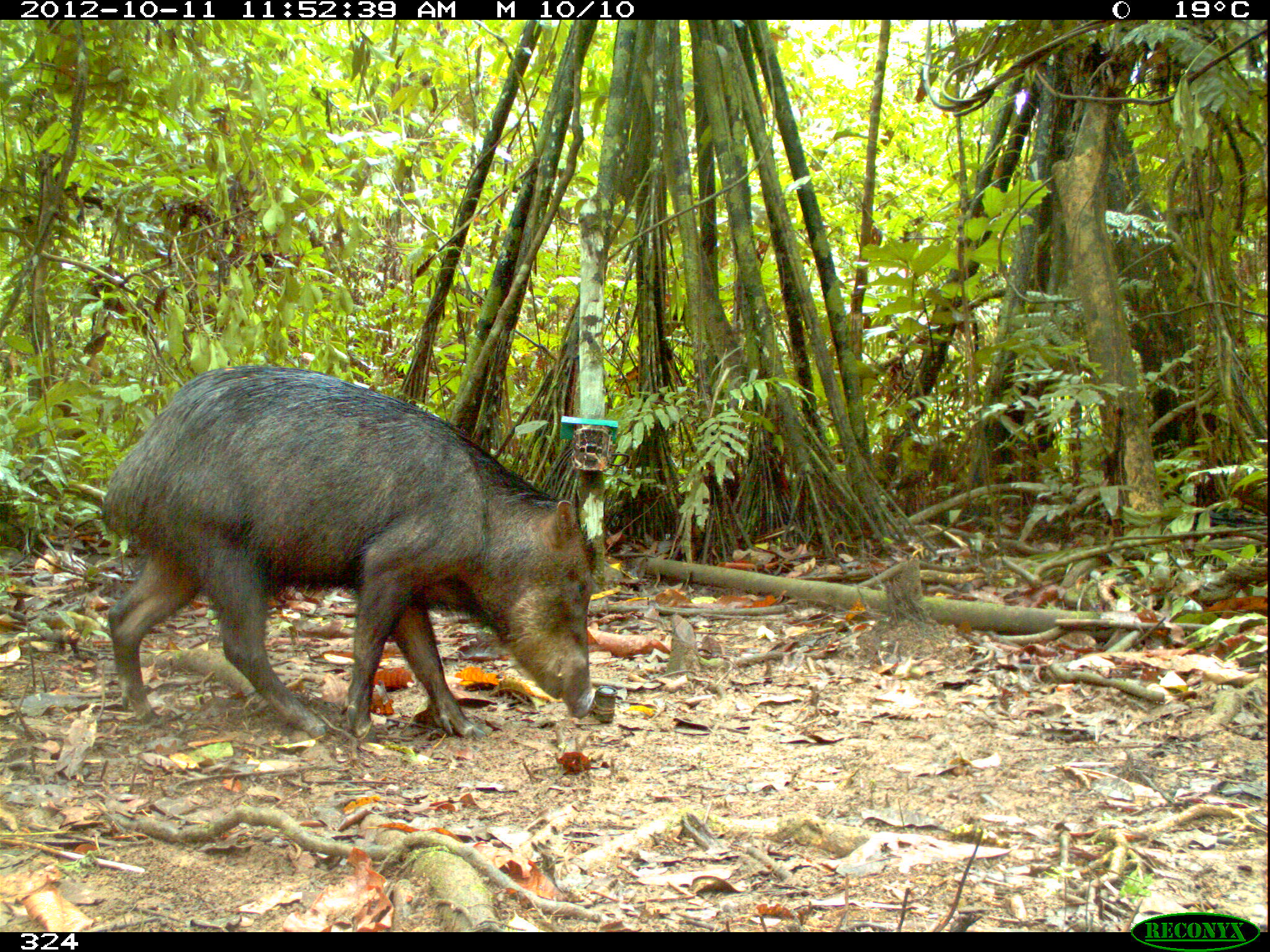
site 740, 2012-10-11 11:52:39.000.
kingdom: Animalia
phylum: Chordata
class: Mammalia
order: Artiodactyla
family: Tayassuidae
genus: Tayassu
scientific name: Tayassu pecari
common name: white-lipped peccary